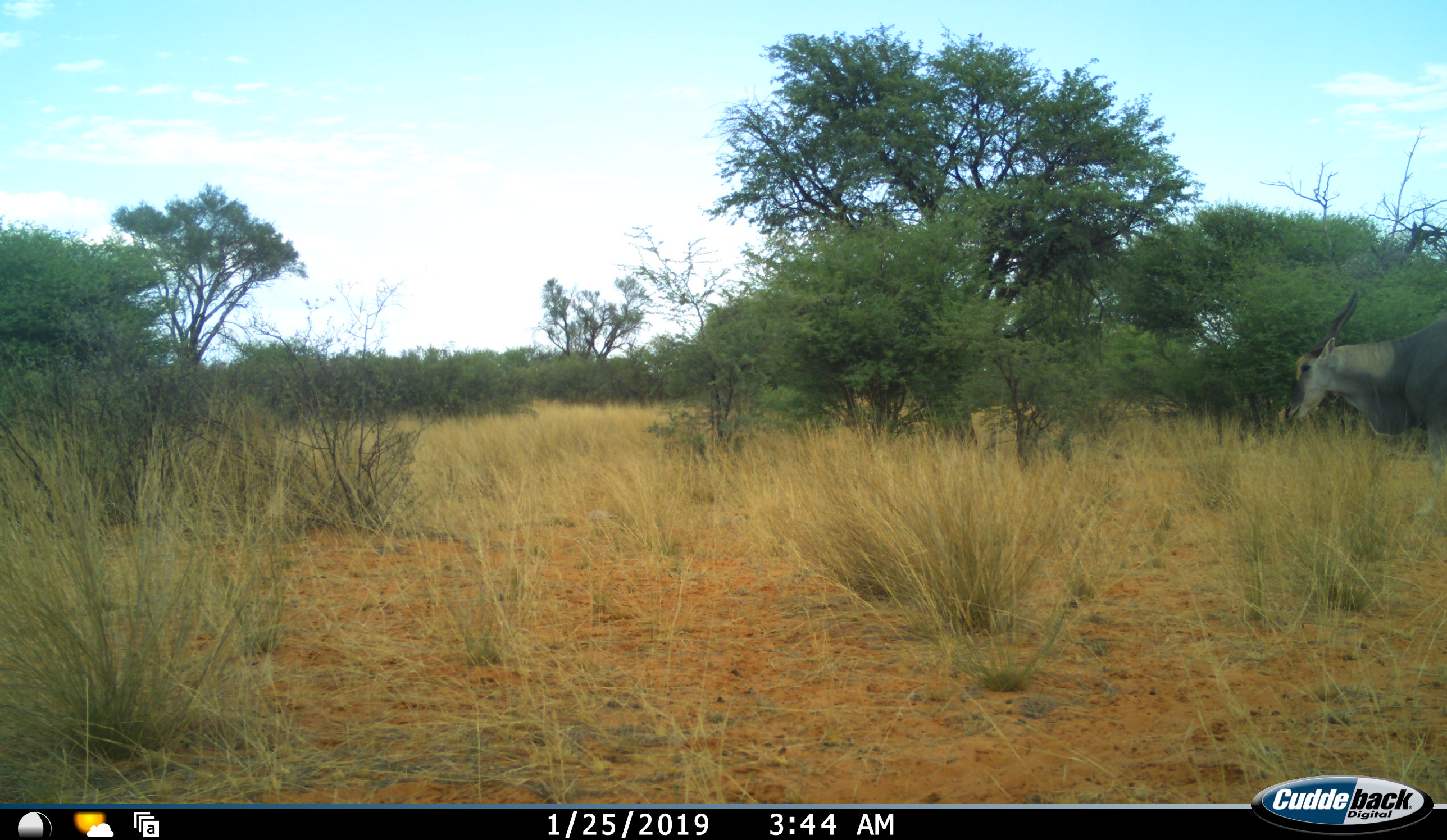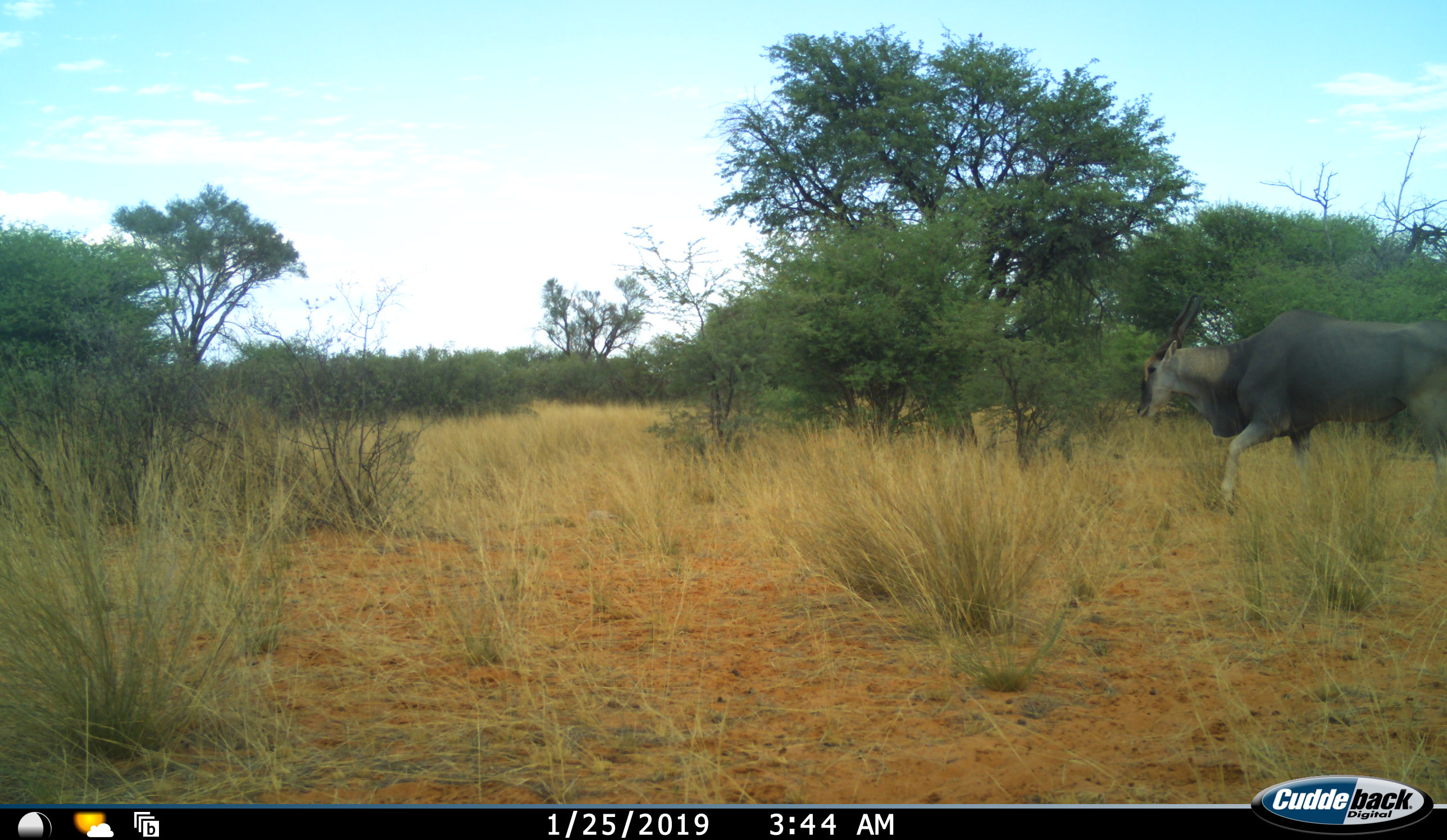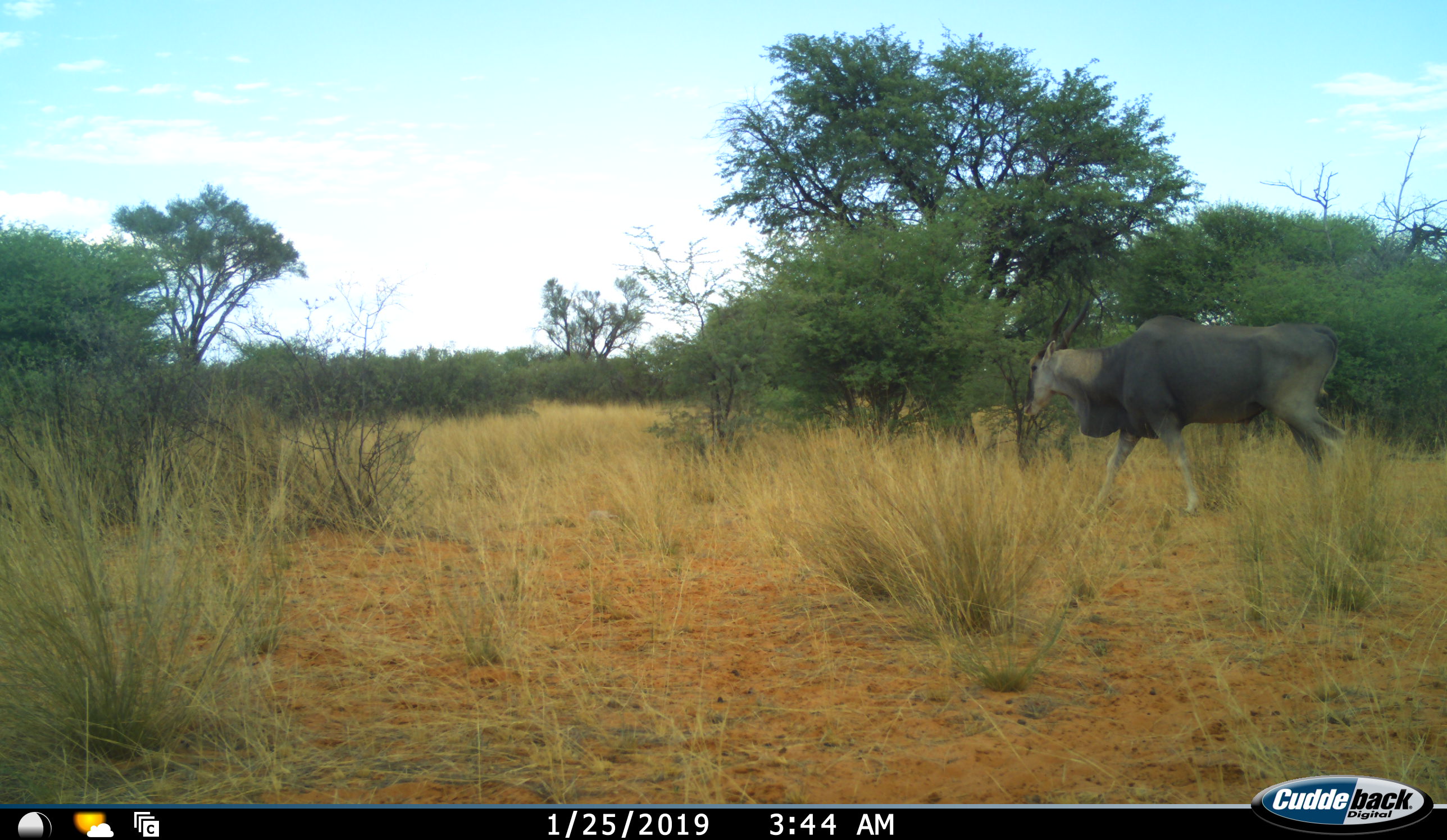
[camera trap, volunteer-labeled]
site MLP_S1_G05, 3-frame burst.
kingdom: Animalia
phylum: Chordata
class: Mammalia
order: Artiodactyla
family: Bovidae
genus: Tragelaphus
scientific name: Tragelaphus oryx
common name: eland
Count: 1.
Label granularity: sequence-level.